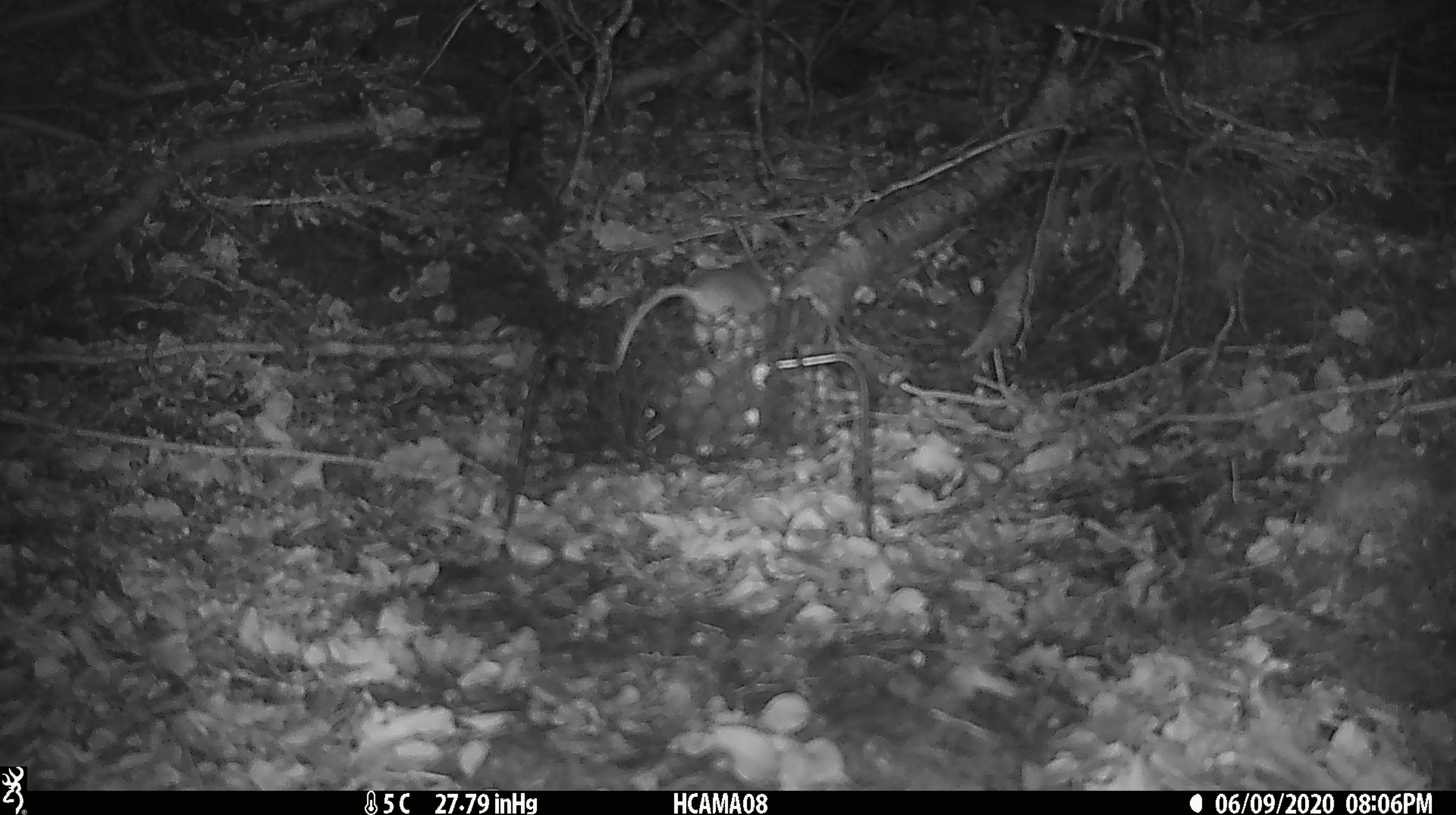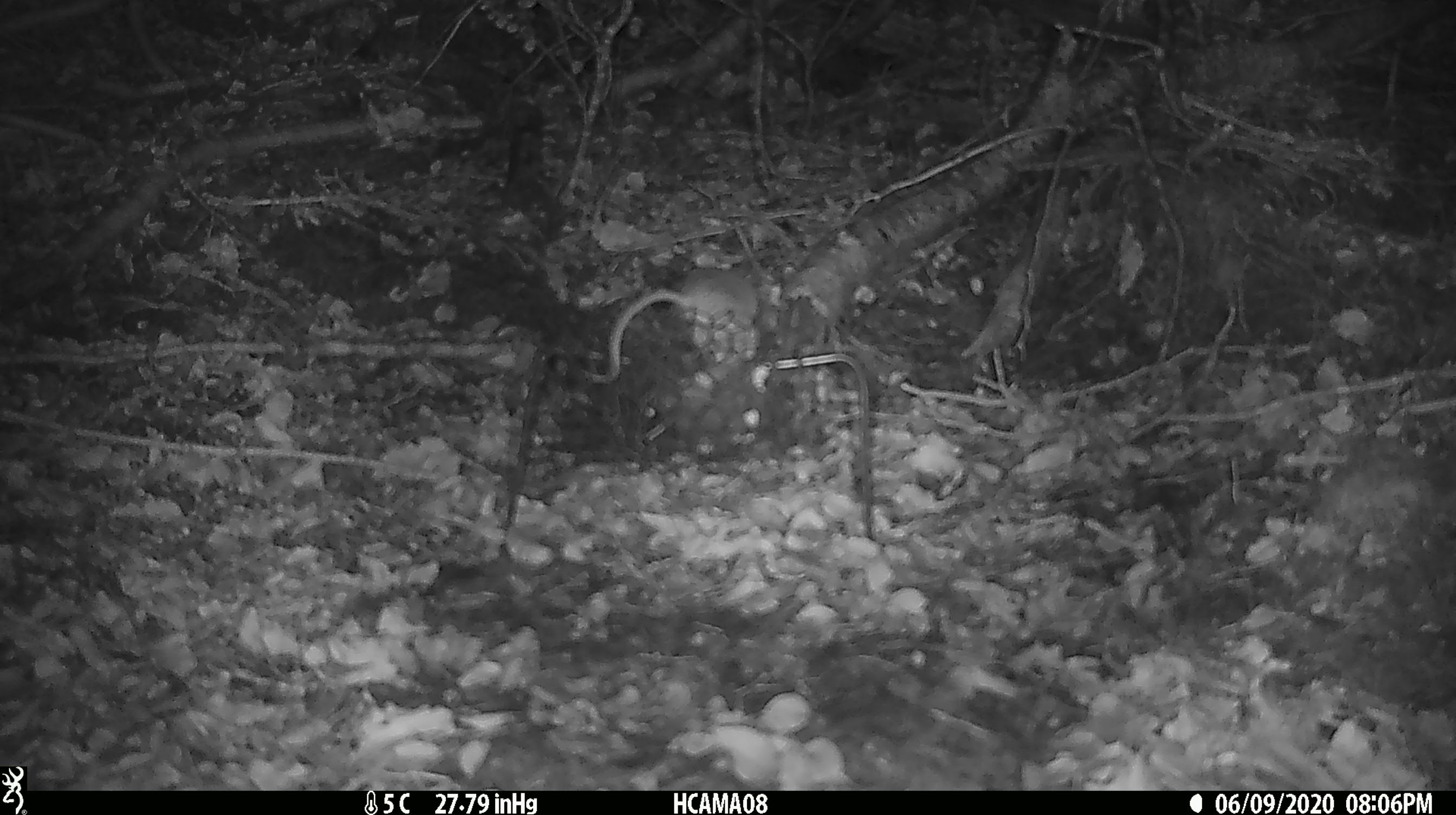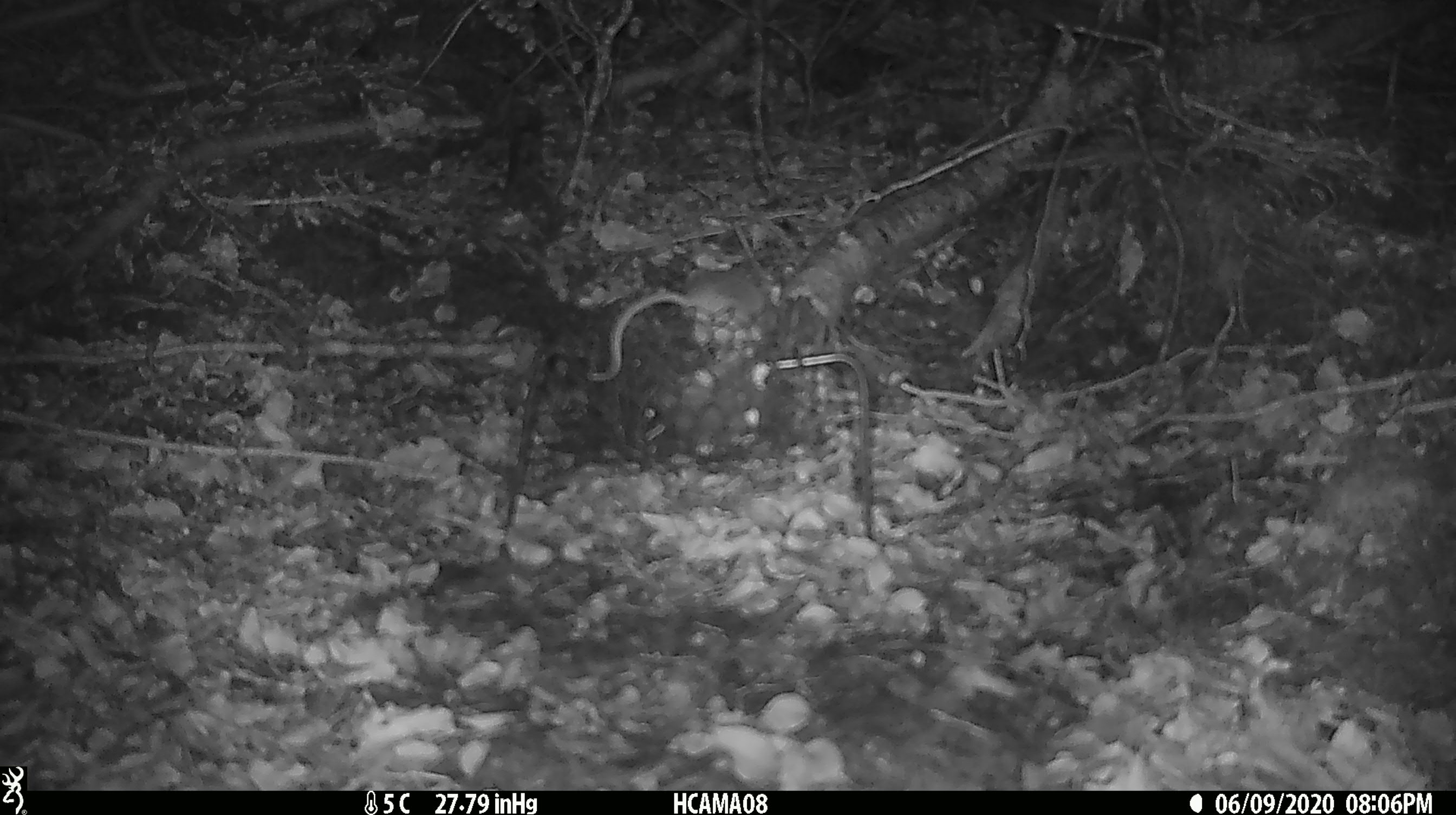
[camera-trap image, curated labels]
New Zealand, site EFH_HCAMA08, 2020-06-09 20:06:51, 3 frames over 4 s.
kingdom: Animalia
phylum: Chordata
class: Mammalia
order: Rodentia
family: Muridae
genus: Mus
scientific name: Mus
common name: mouse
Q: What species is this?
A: Mouse (Mus).